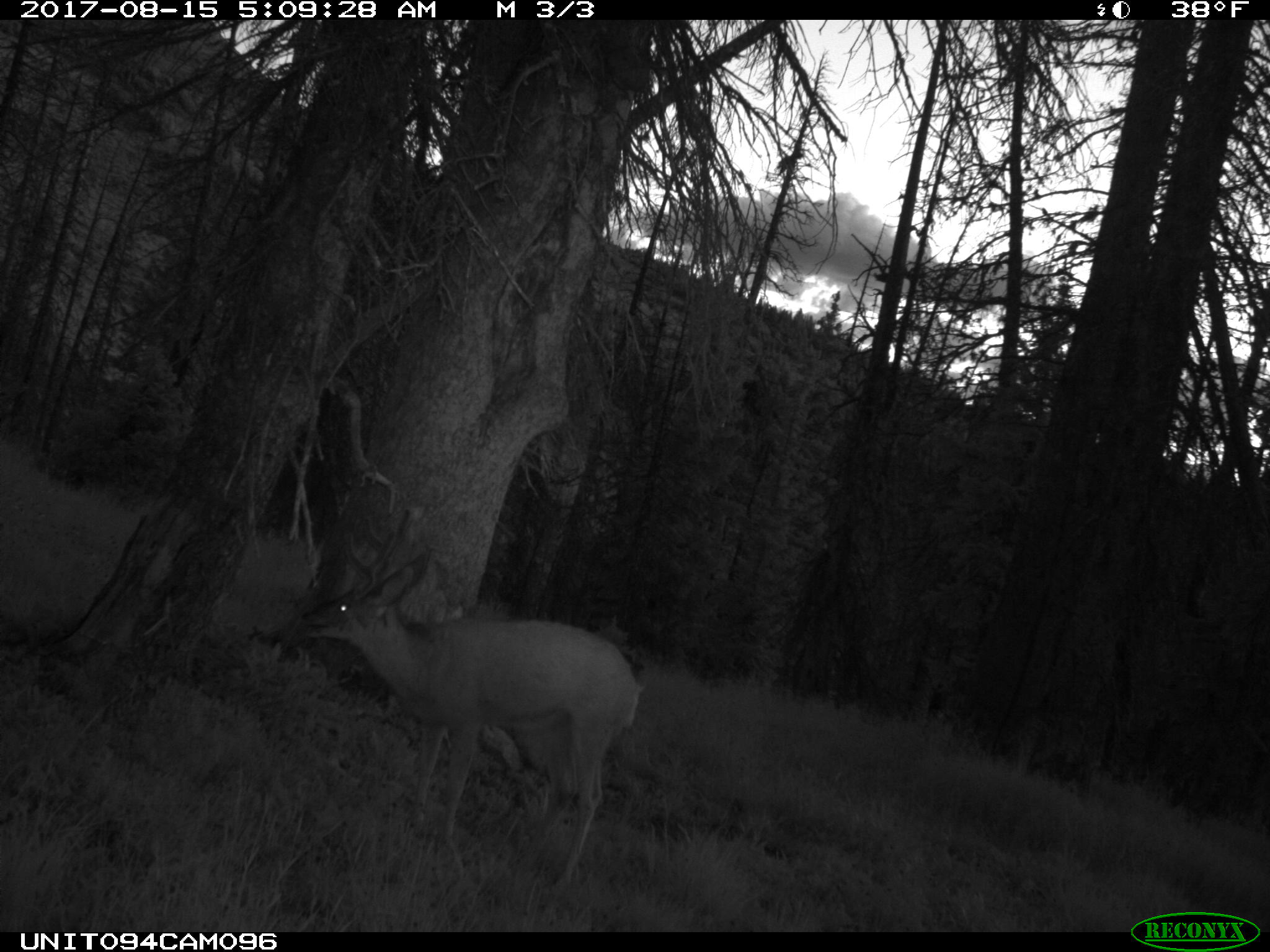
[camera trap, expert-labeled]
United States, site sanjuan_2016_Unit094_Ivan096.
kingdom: Animalia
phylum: Chordata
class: Mammalia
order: Artiodactyla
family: Cervidae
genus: Odocoileus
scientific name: Odocoileus hemionus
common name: mule deer